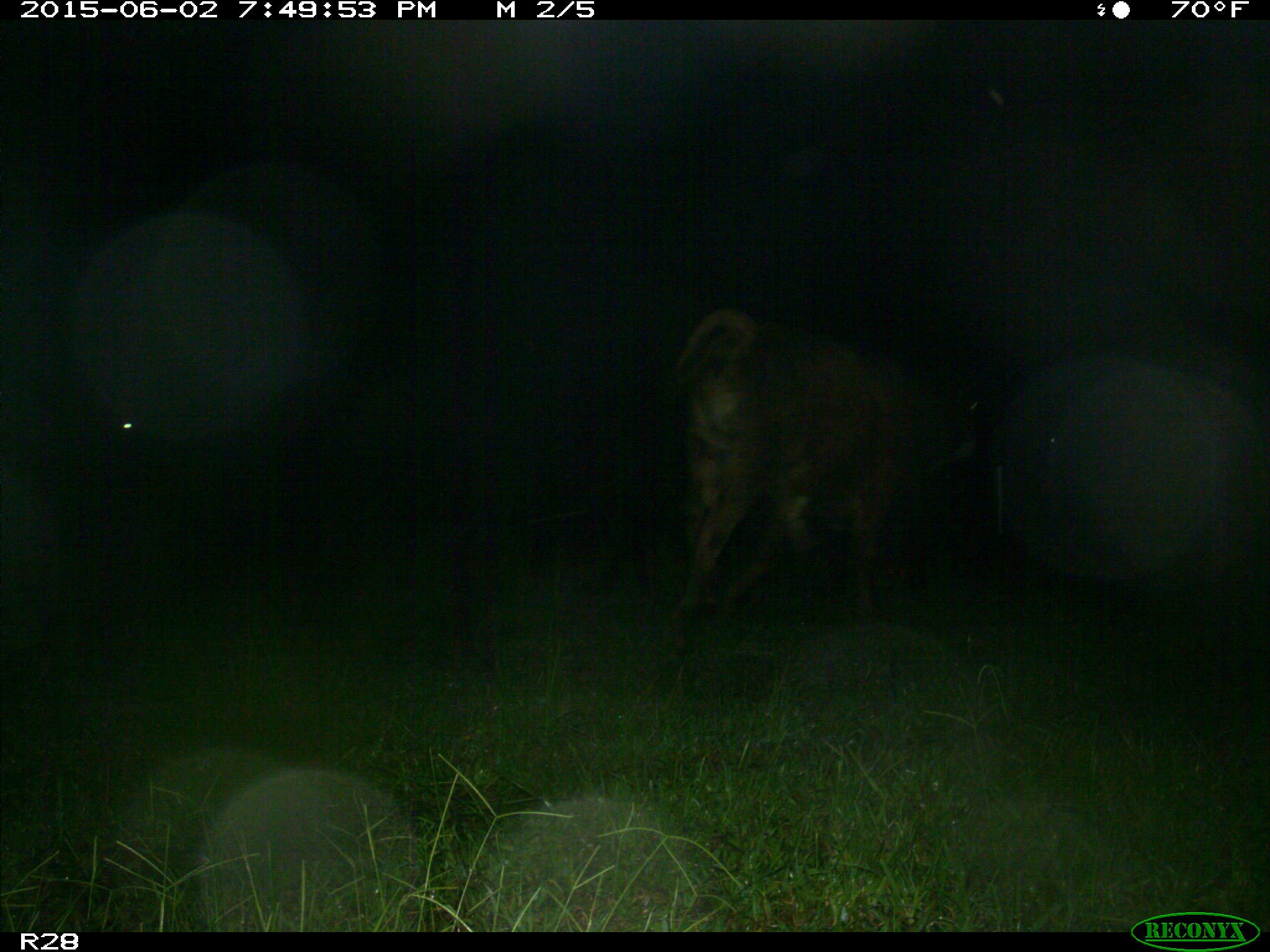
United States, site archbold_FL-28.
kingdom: Animalia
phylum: Chordata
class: Mammalia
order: Artiodactyla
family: Bovidae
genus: Bos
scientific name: Bos taurus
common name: domestic cow